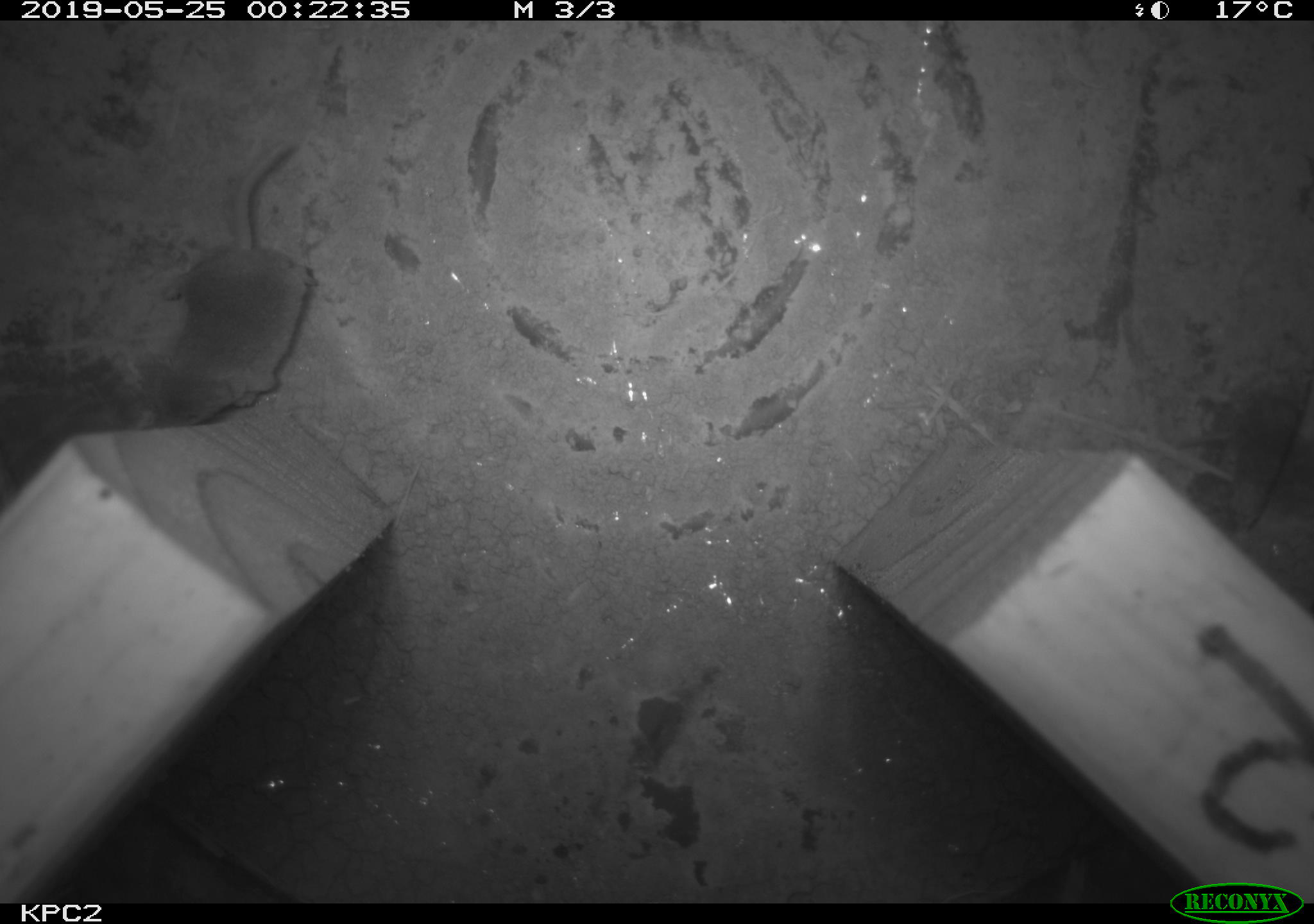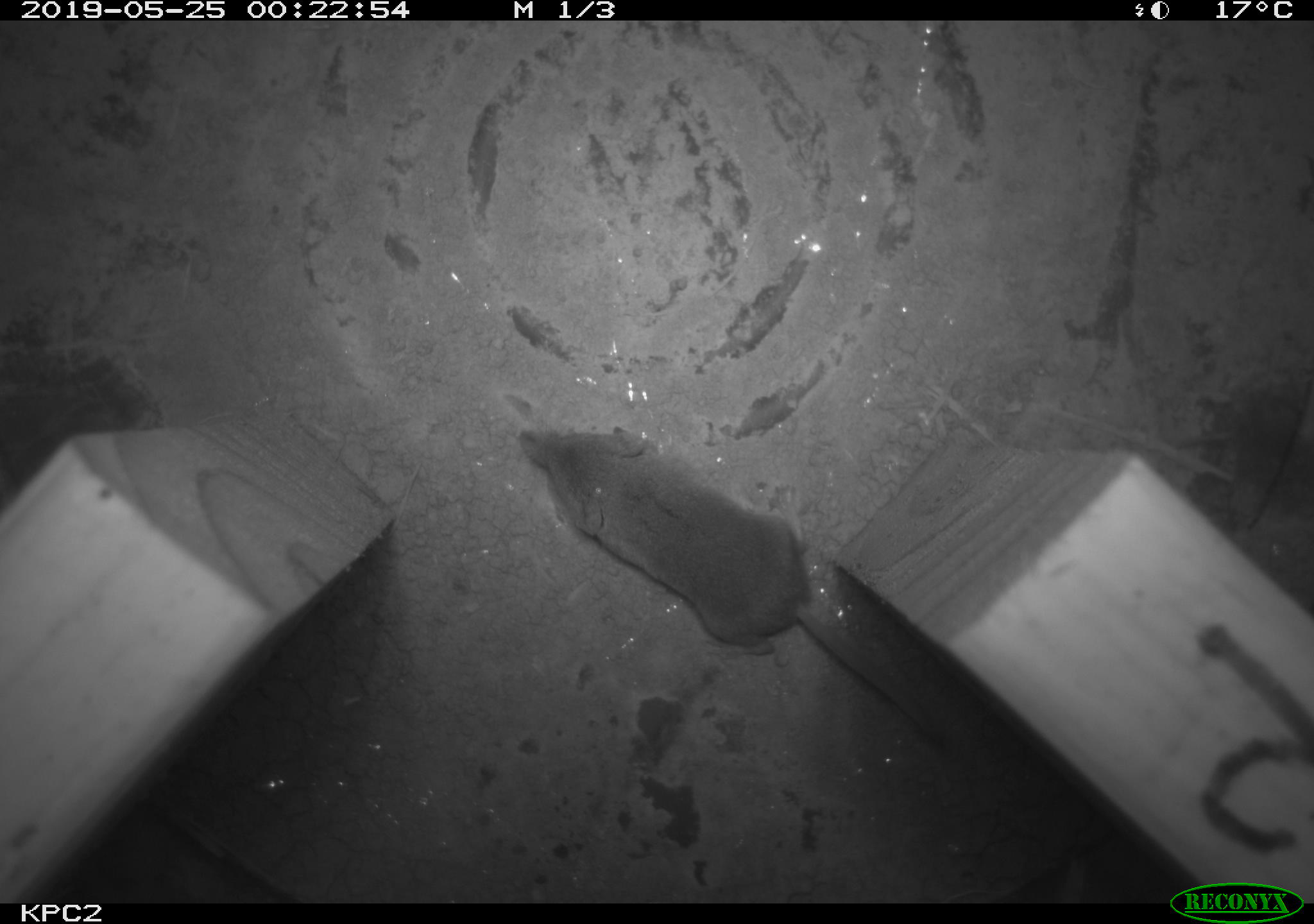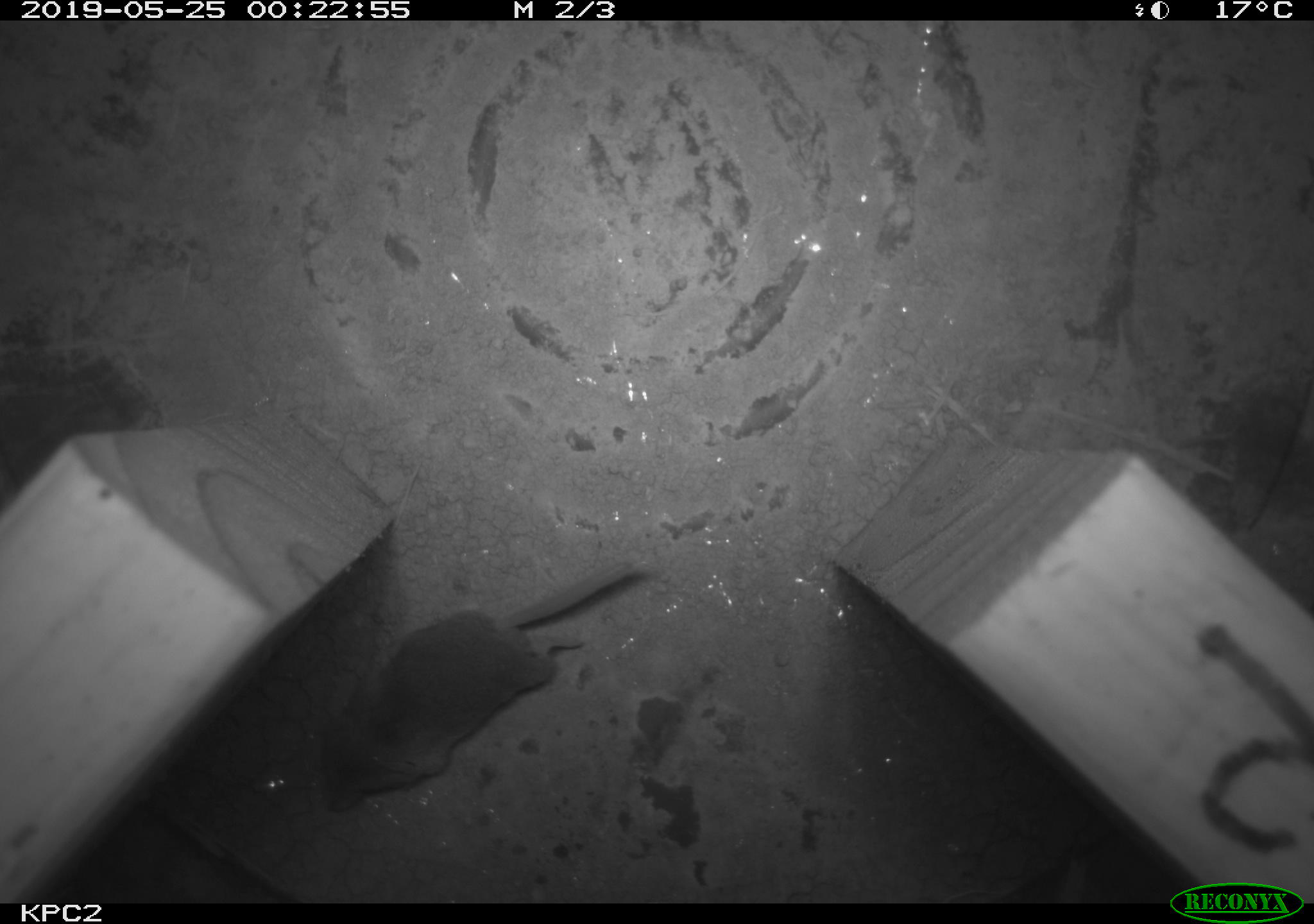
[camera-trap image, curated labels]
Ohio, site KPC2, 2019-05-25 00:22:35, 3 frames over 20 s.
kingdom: Animalia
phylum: Chordata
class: Mammalia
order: Eulipotyphla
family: Soricidae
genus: Sorex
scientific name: Sorex cinereus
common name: masked shrew